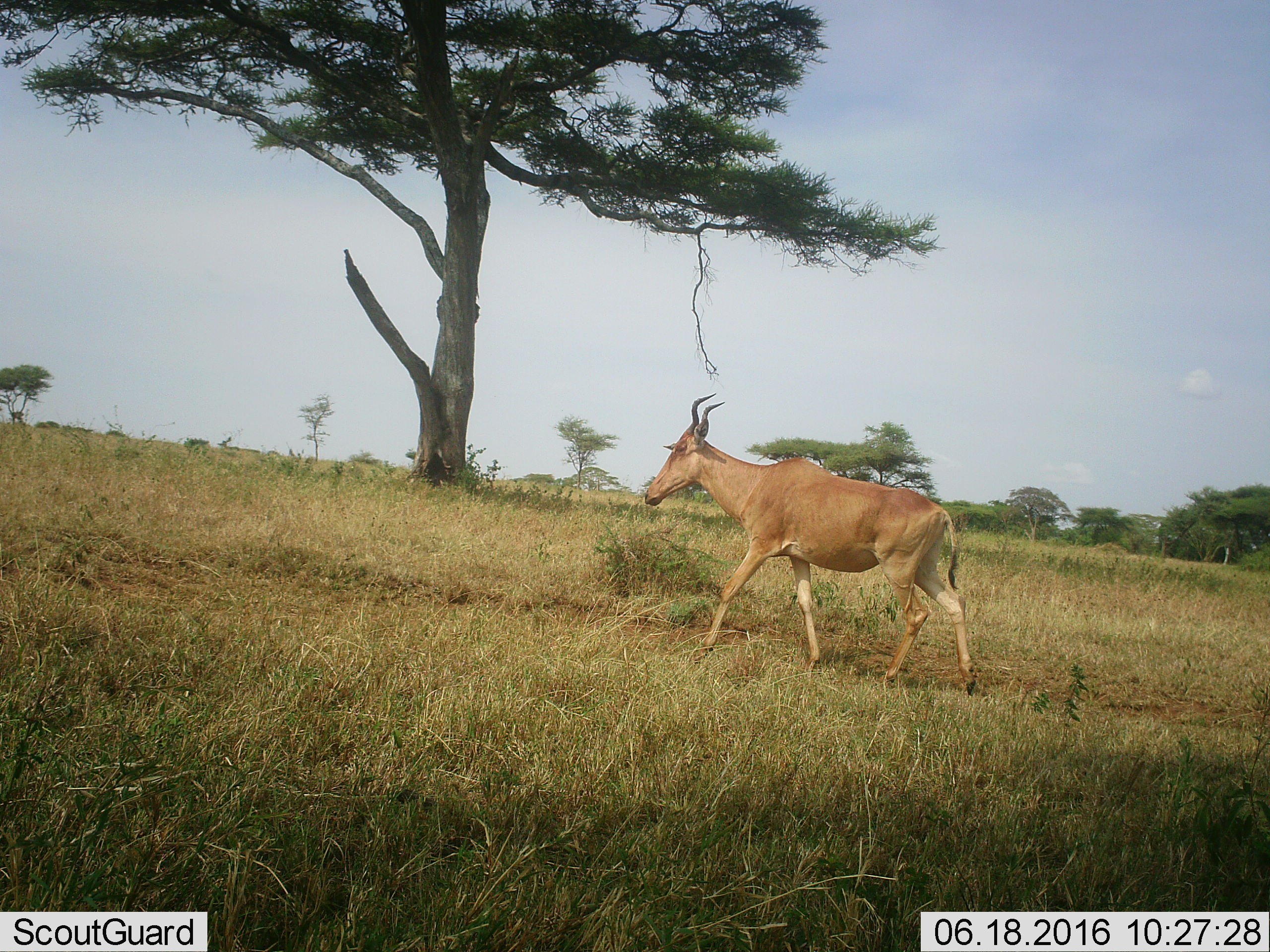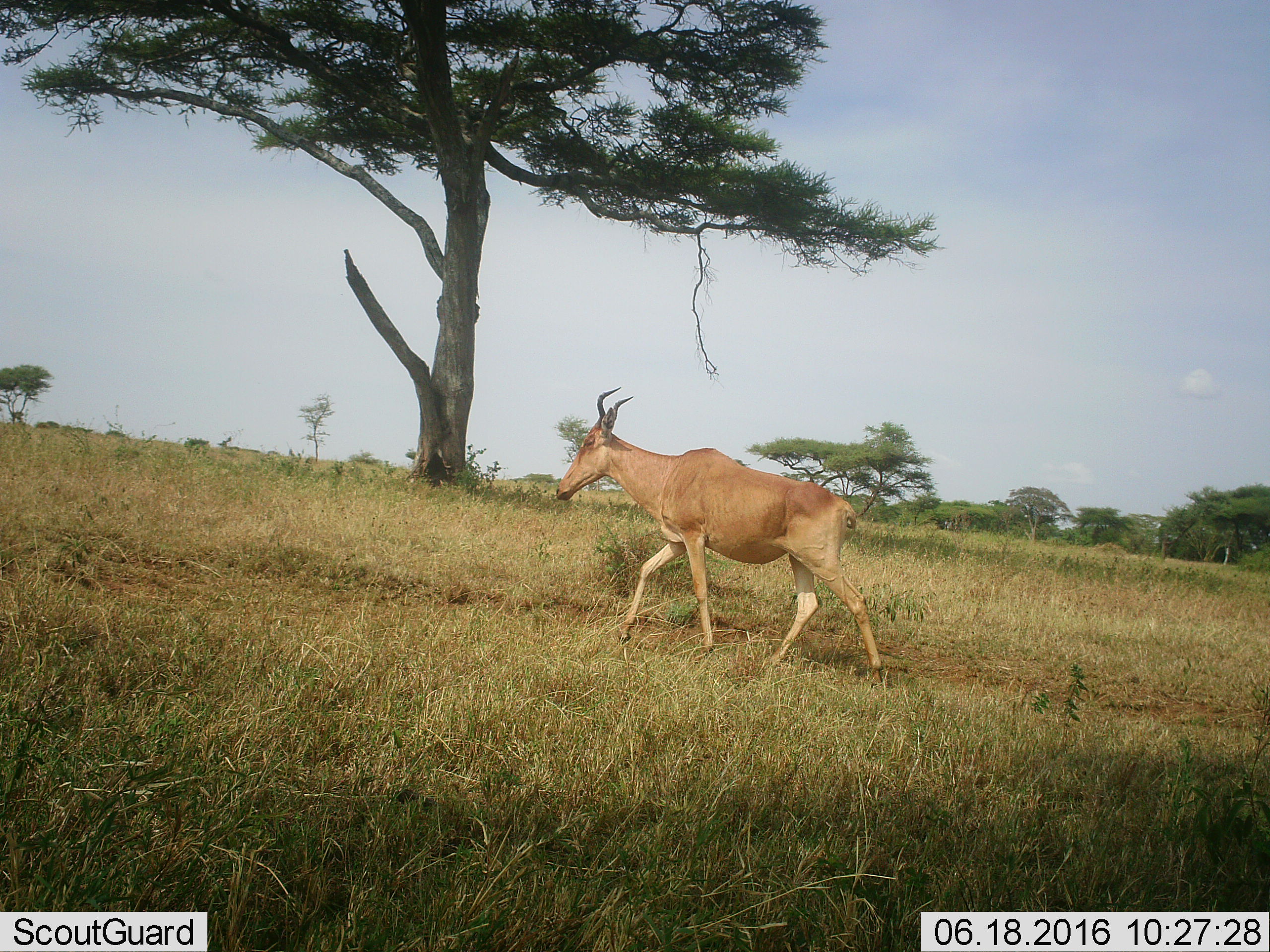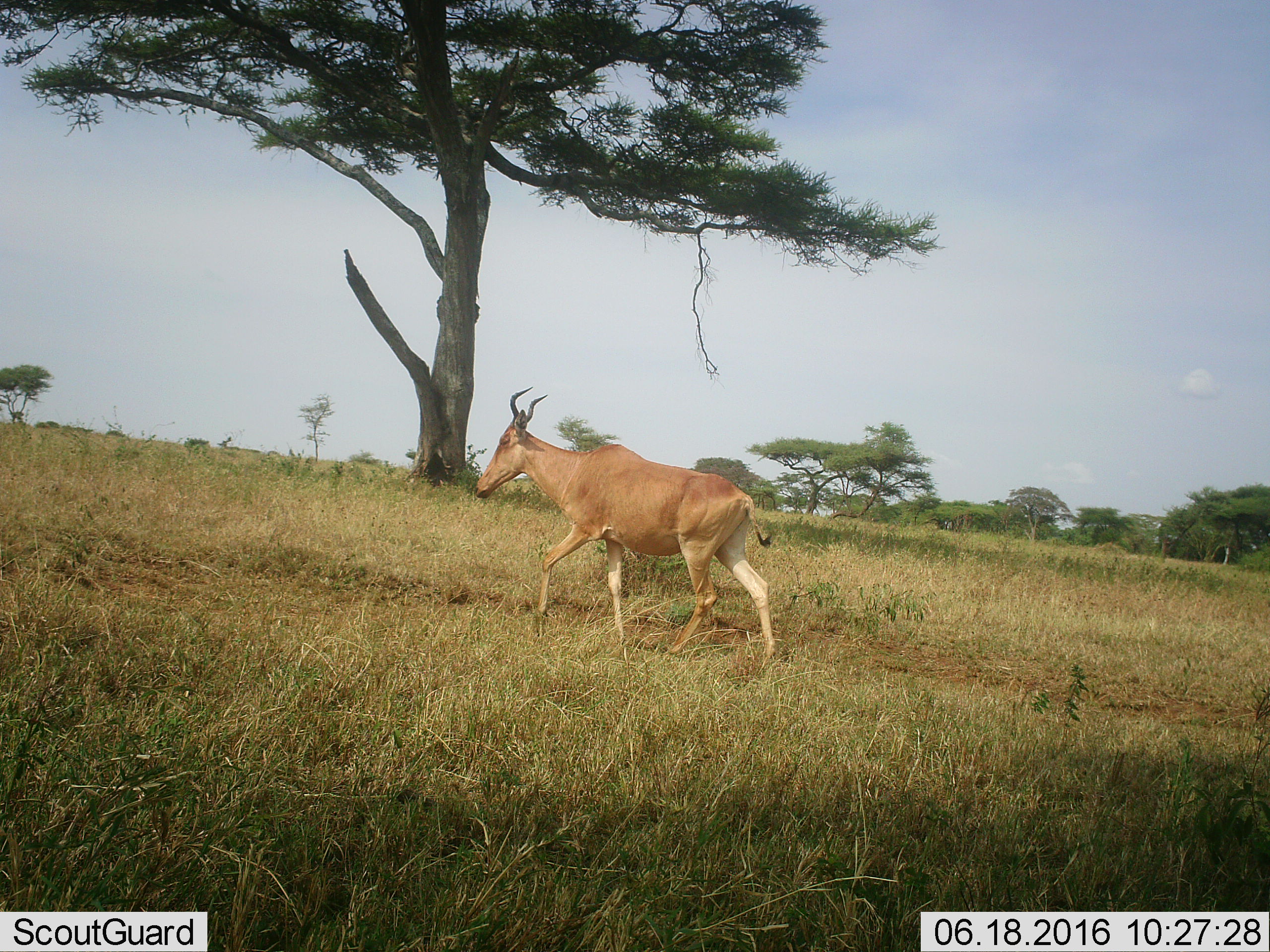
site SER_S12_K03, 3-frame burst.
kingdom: Animalia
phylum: Chordata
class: Mammalia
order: Artiodactyla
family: Bovidae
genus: Alcelaphus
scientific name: Alcelaphus buselaphus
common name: hartebeest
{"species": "hartebeest (Alcelaphus buselaphus)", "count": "1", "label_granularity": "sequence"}